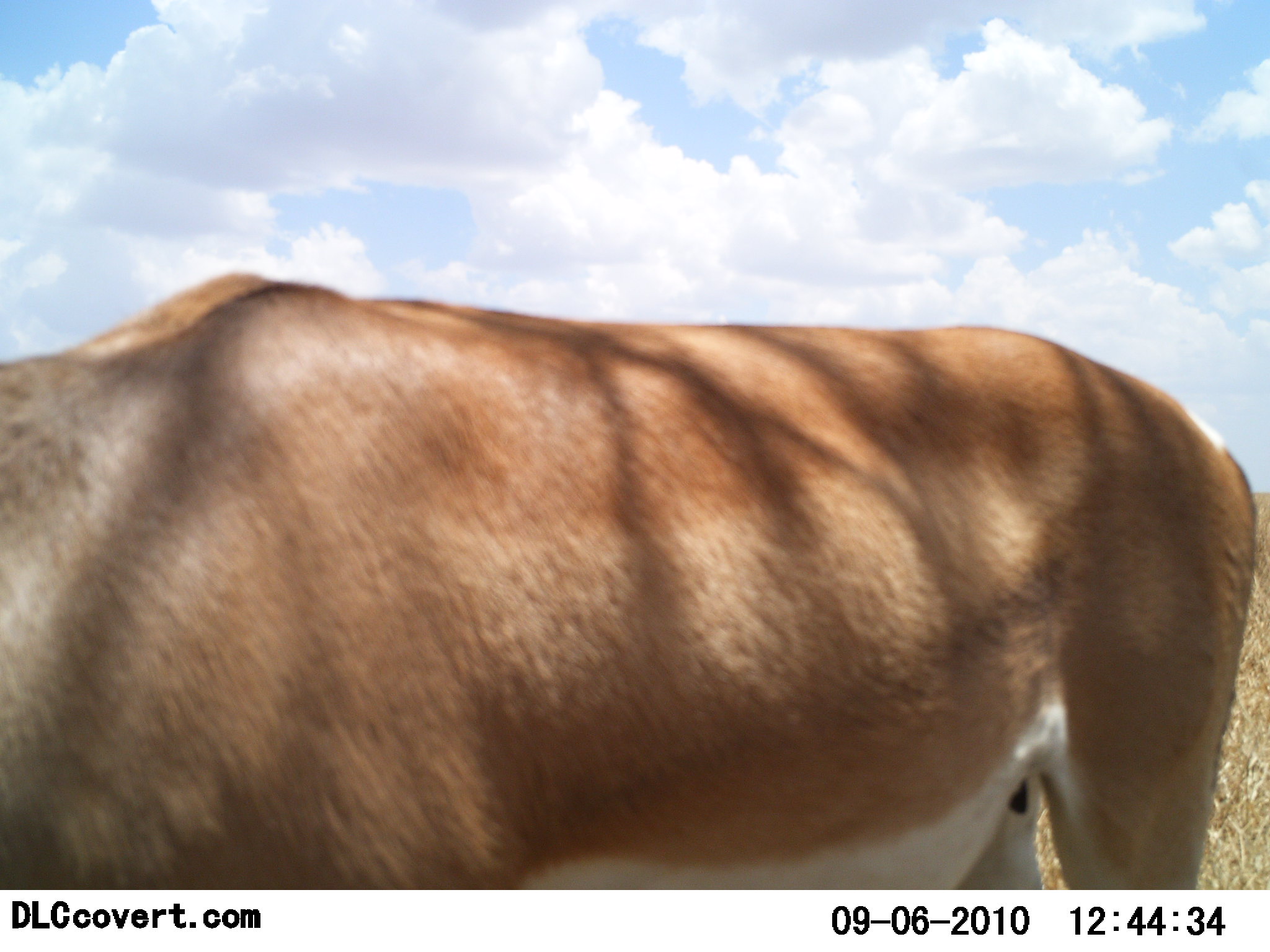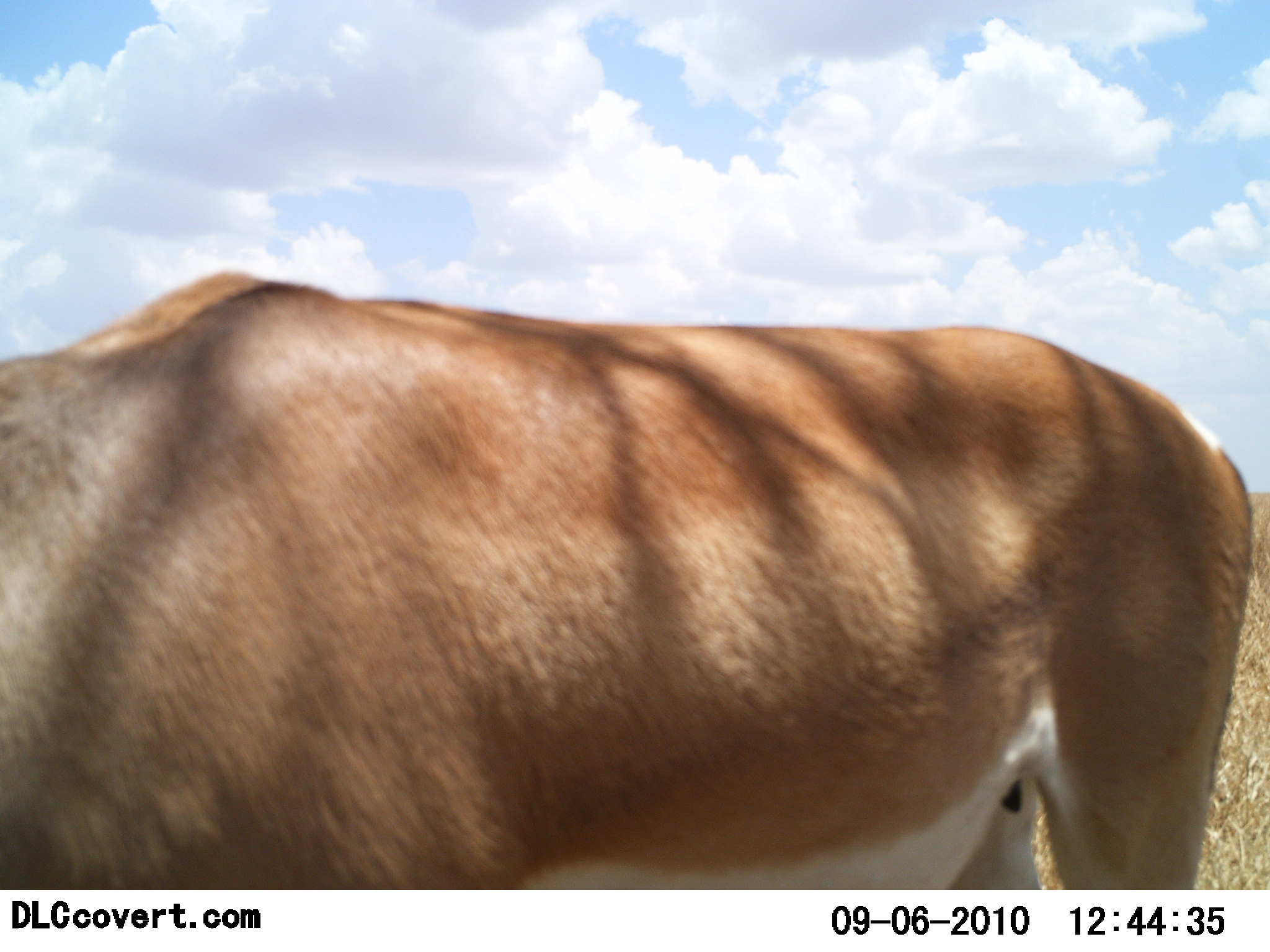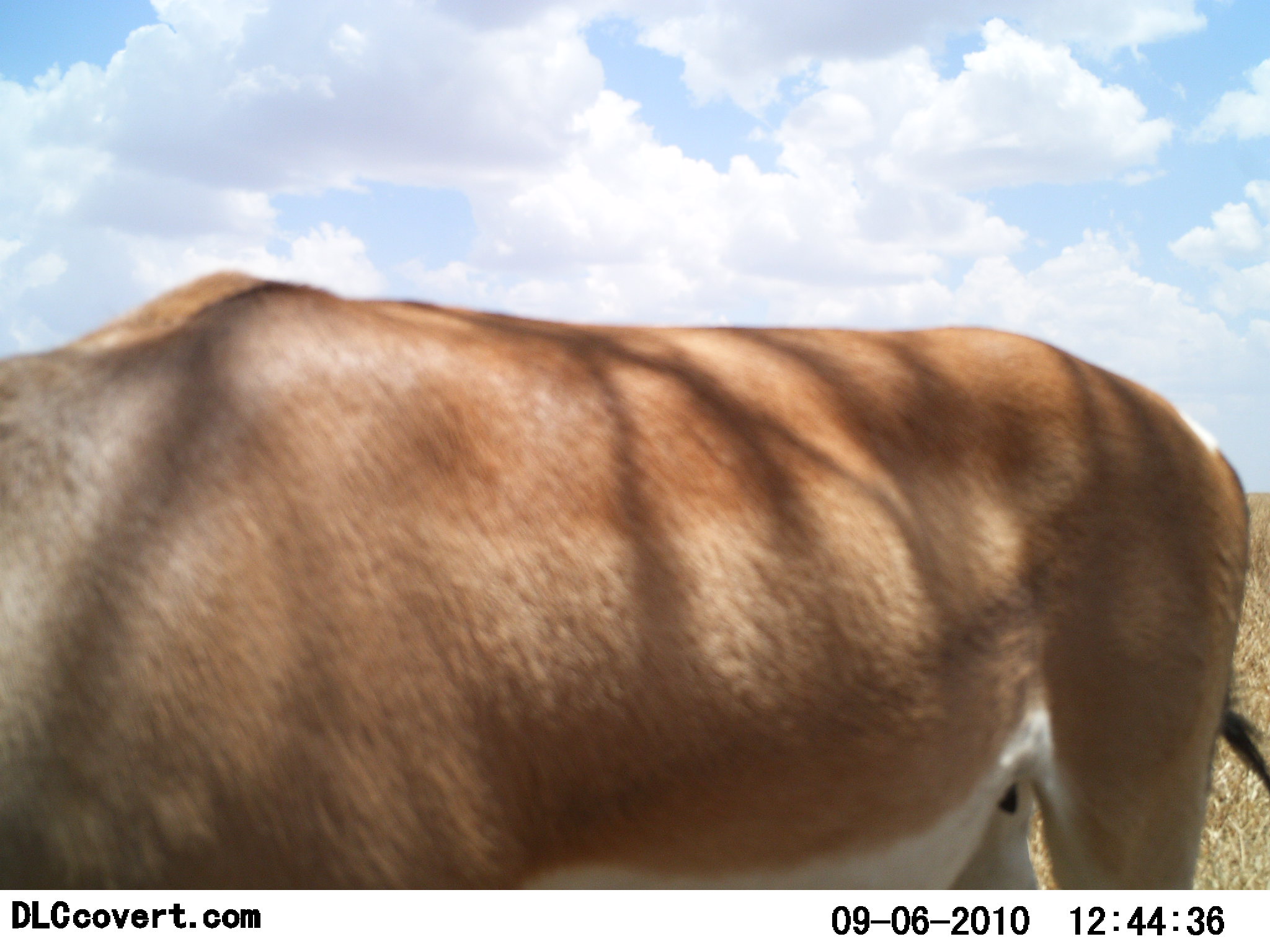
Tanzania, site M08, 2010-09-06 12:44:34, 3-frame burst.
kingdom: Animalia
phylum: Chordata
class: Mammalia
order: Artiodactyla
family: Bovidae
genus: Nanger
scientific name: Nanger granti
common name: grant's gazelle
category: gazellegrants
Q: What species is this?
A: Gazellegrants (grant's gazelle) (Nanger granti).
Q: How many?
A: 1.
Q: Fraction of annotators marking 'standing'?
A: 73%.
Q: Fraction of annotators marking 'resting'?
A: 0%.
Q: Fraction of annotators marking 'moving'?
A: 0%.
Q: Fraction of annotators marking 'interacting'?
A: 0%.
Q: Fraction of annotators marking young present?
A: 0%.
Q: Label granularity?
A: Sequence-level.